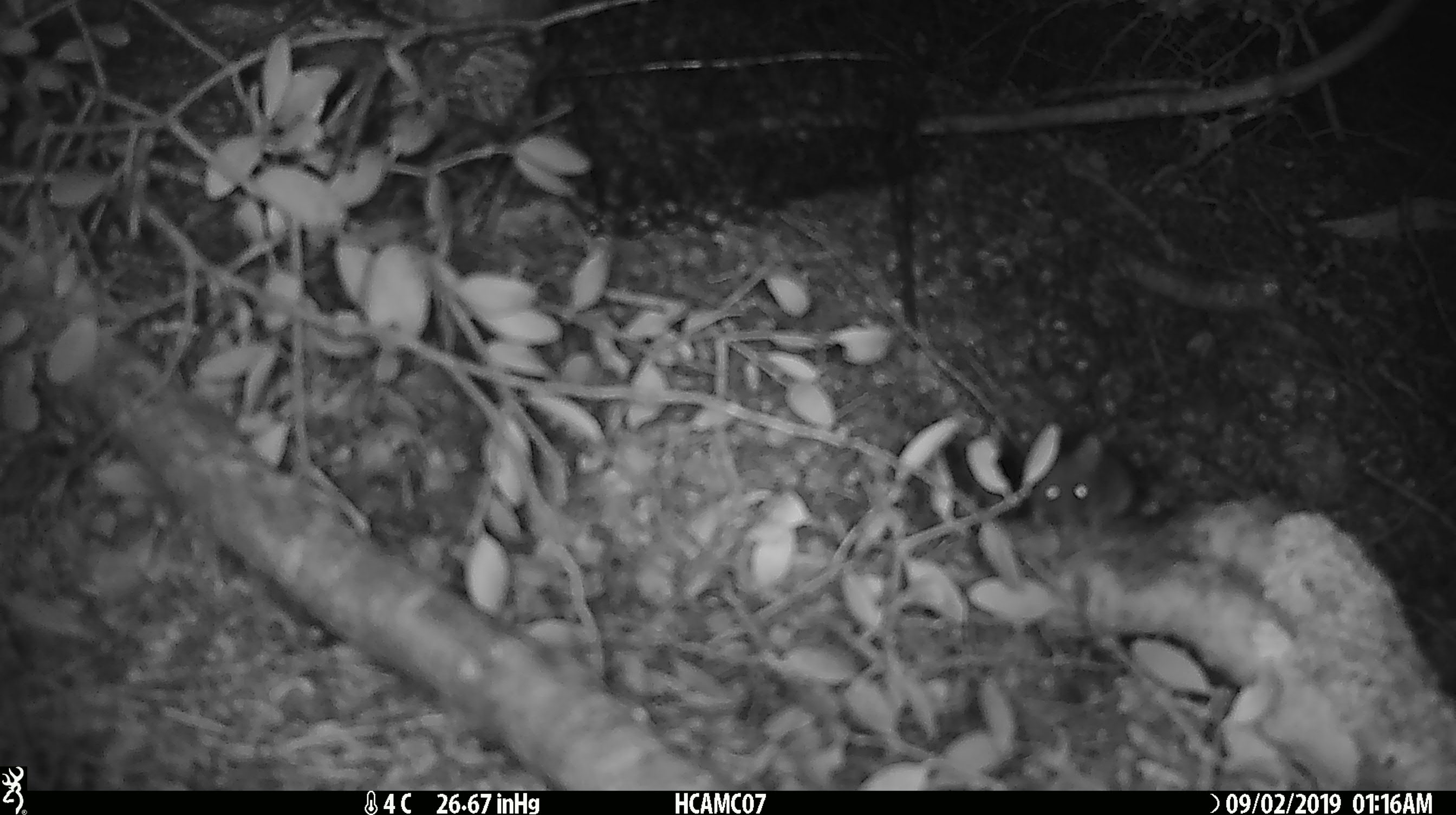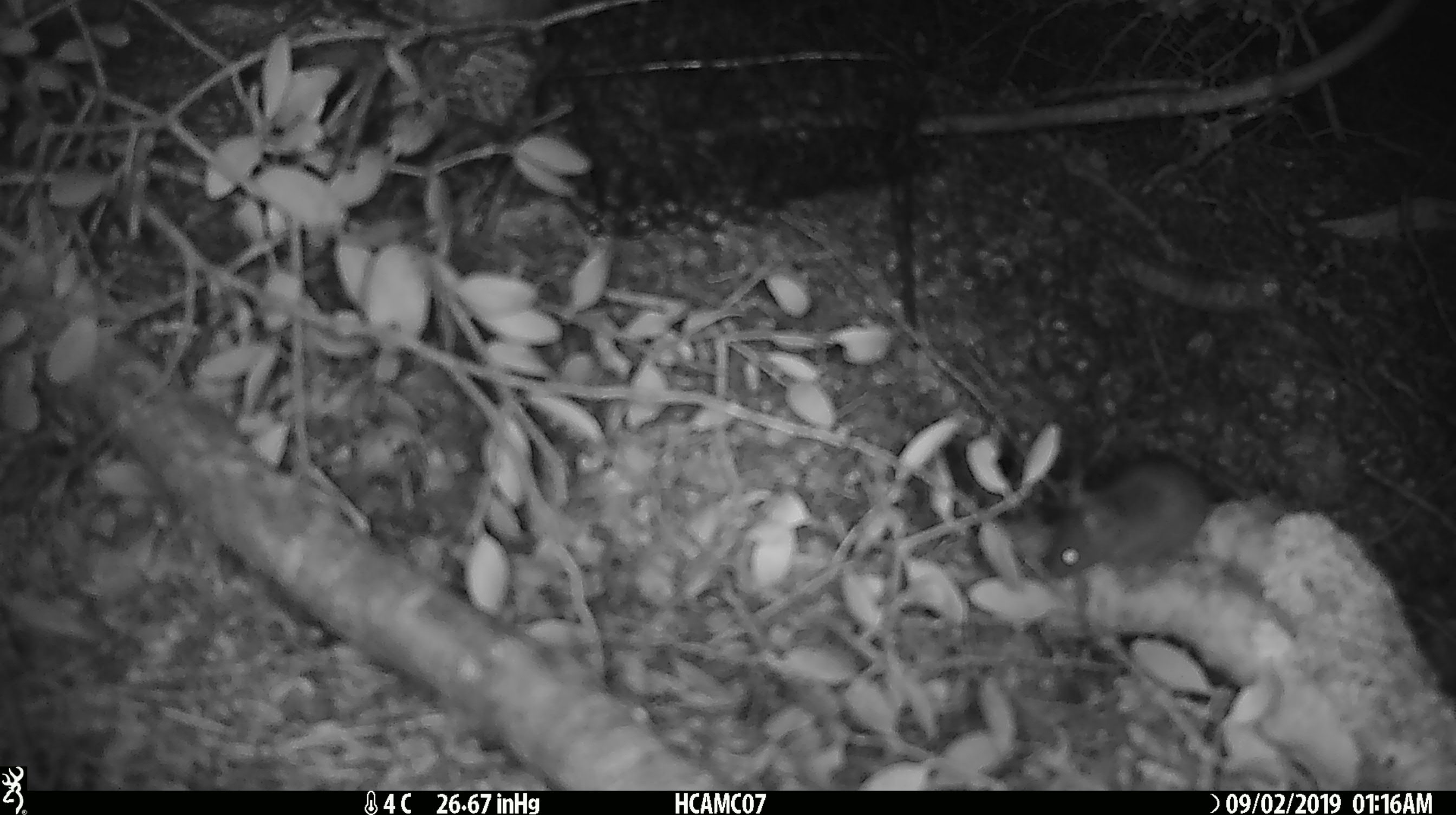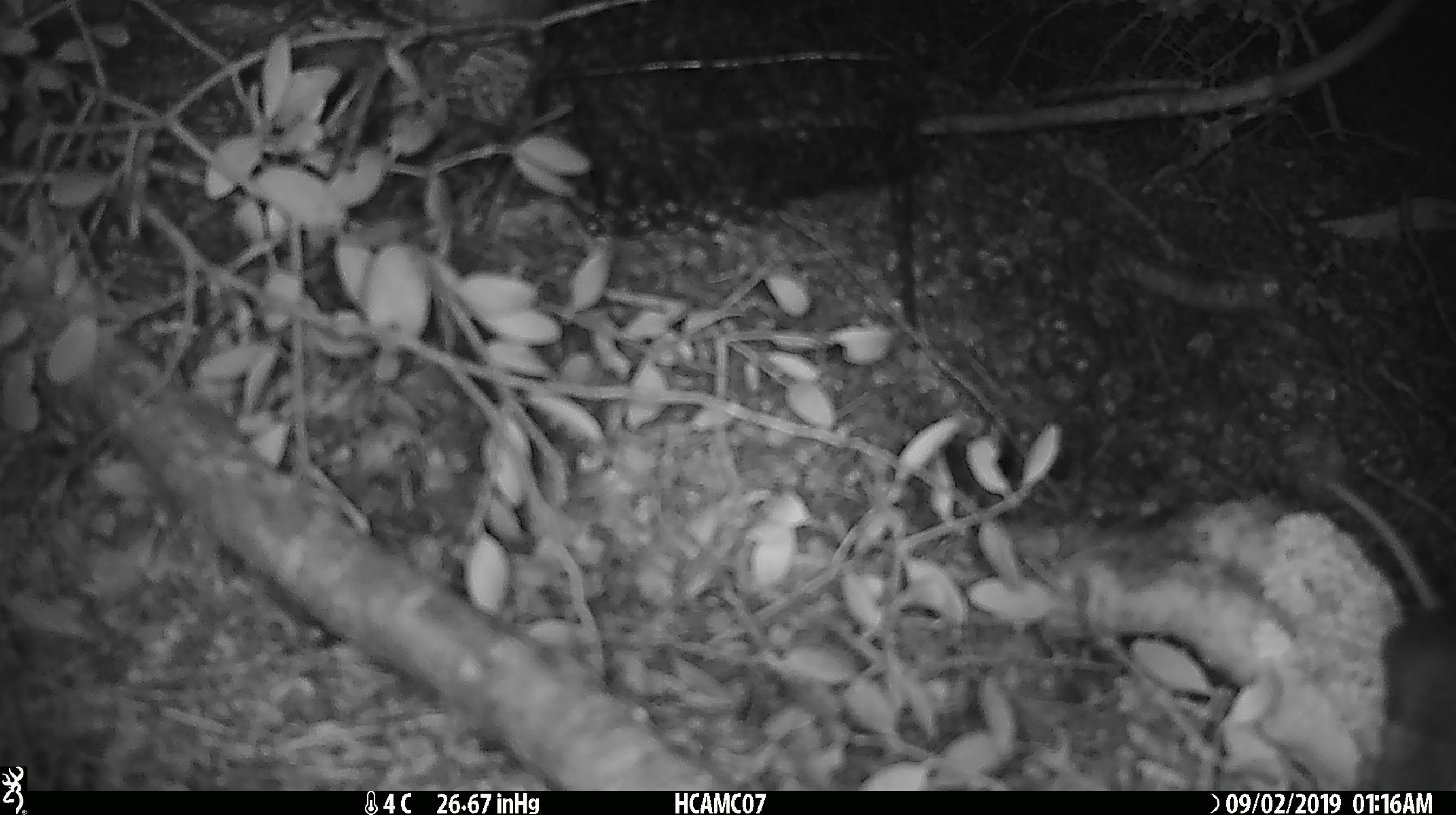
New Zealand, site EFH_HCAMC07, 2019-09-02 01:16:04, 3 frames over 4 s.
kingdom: Animalia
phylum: Chordata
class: Mammalia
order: Rodentia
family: Muridae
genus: Mus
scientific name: Mus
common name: mouse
Mouse (Mus).